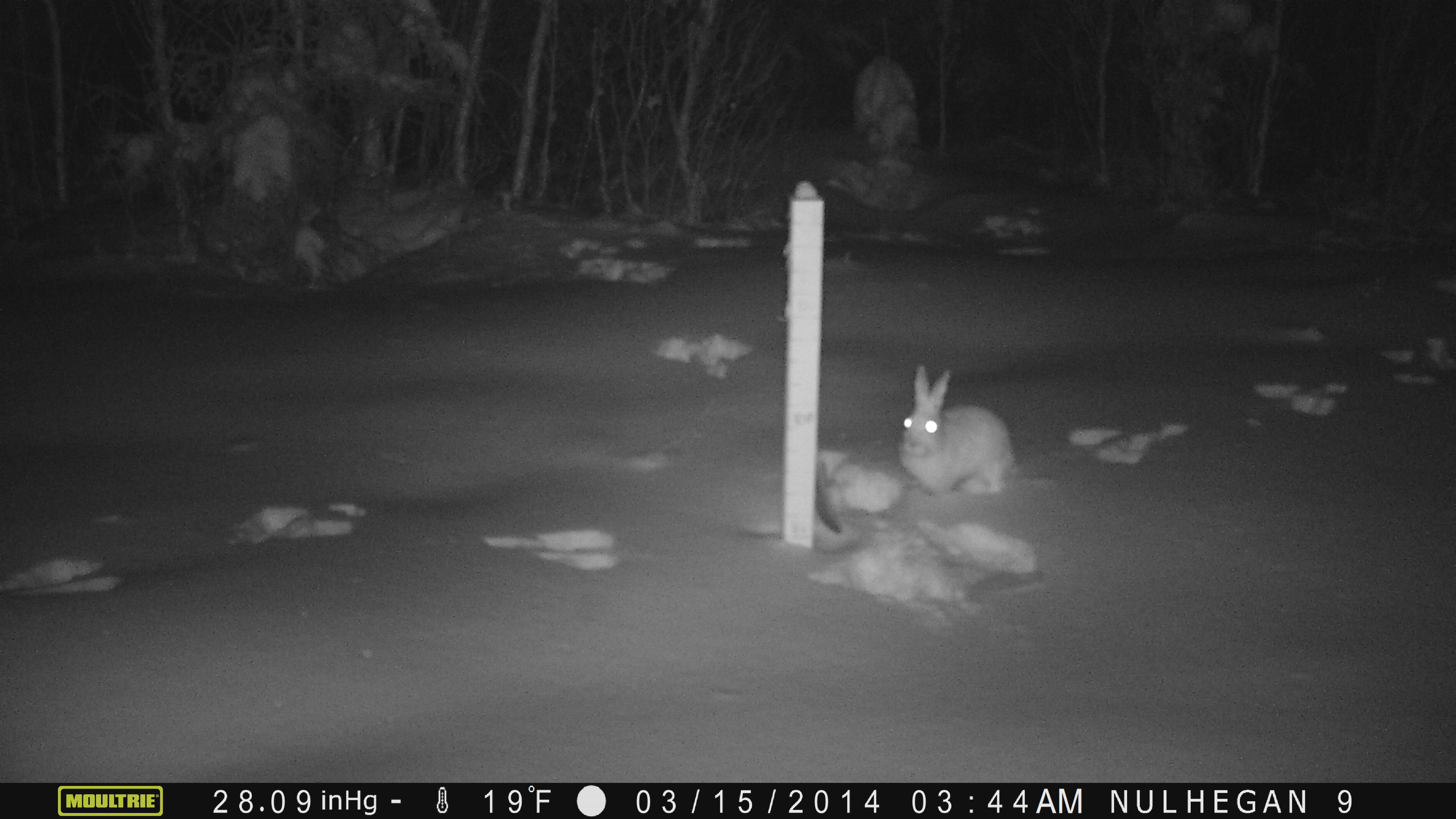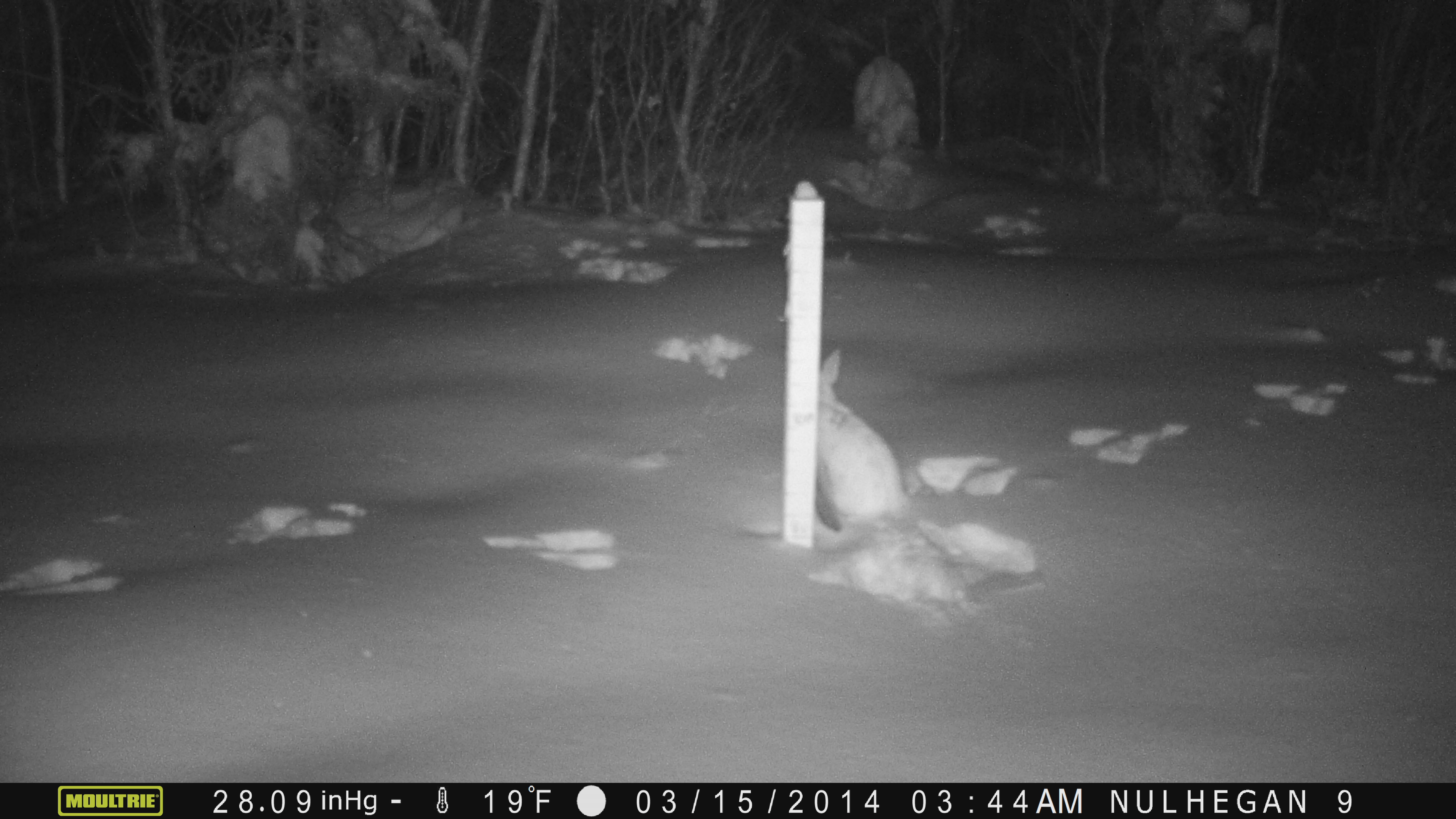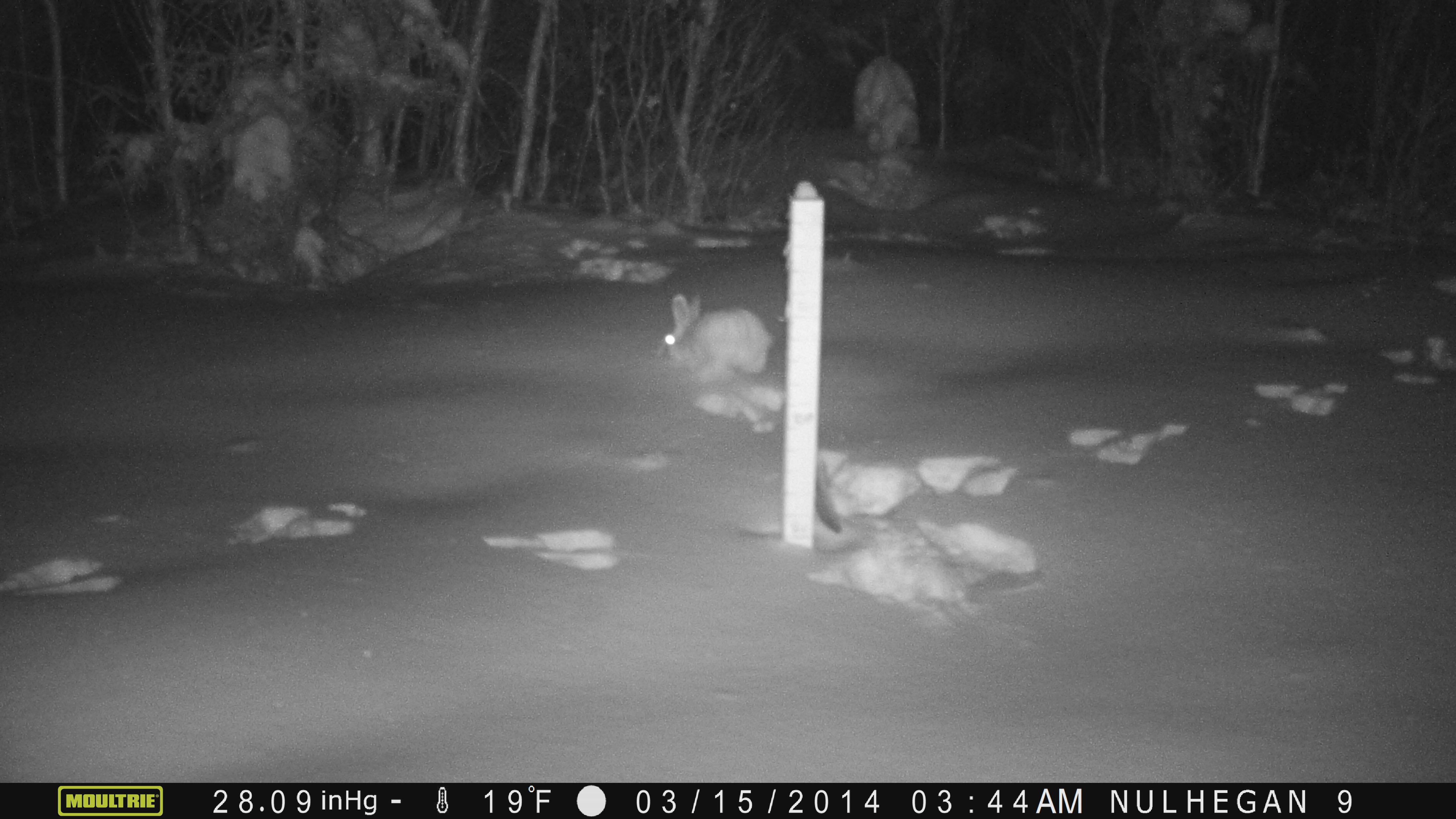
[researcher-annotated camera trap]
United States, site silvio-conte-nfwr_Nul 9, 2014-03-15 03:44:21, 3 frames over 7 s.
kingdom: Animalia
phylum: Chordata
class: Mammalia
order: Lagomorpha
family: Leporidae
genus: Lepus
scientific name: Lepus americanus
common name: snowshoe hare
Snowshoe hare (Lepus americanus).